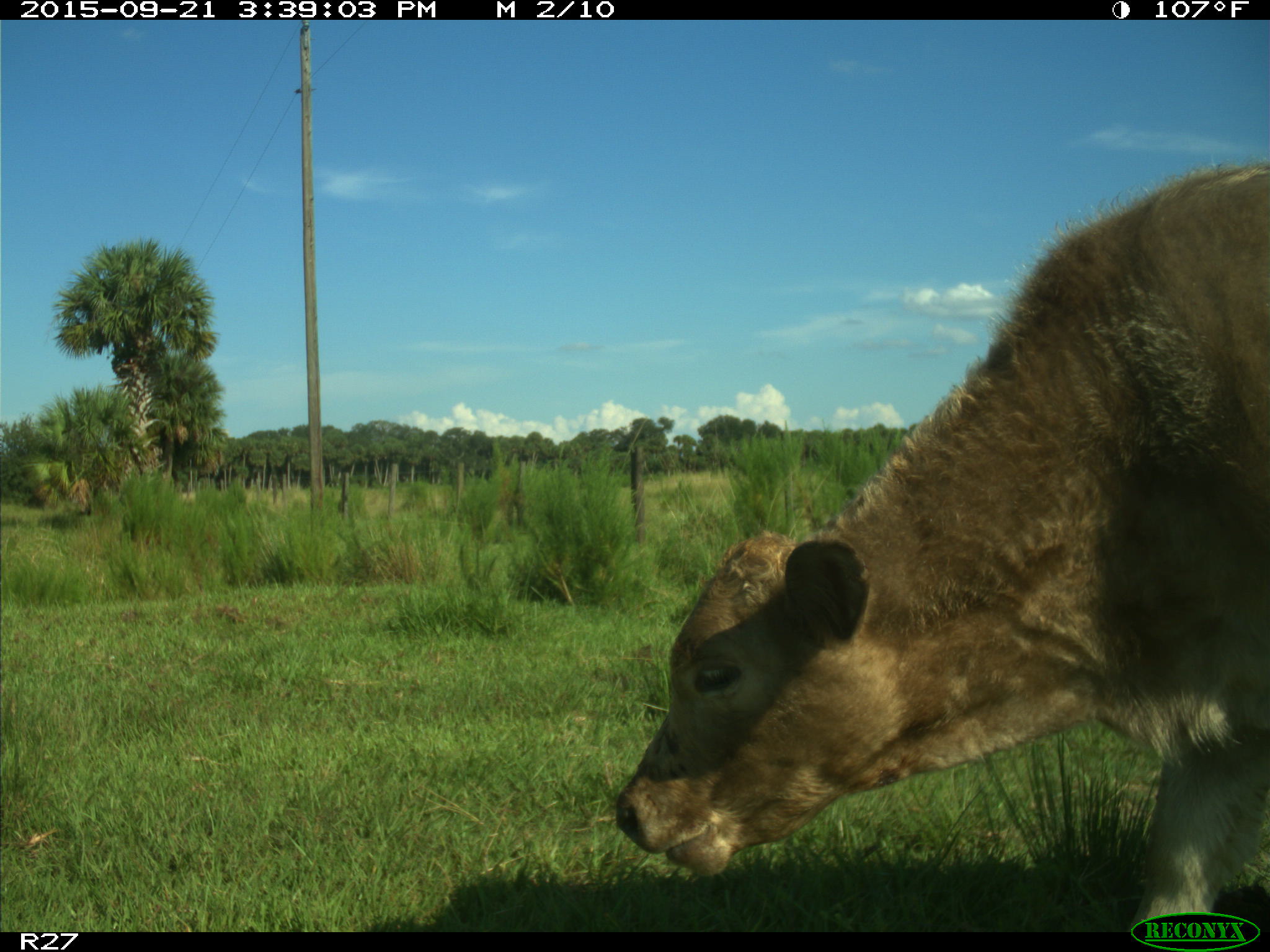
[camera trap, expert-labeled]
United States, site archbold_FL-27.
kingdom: Animalia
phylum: Chordata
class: Mammalia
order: Artiodactyla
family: Bovidae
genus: Bos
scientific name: Bos taurus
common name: domestic cow